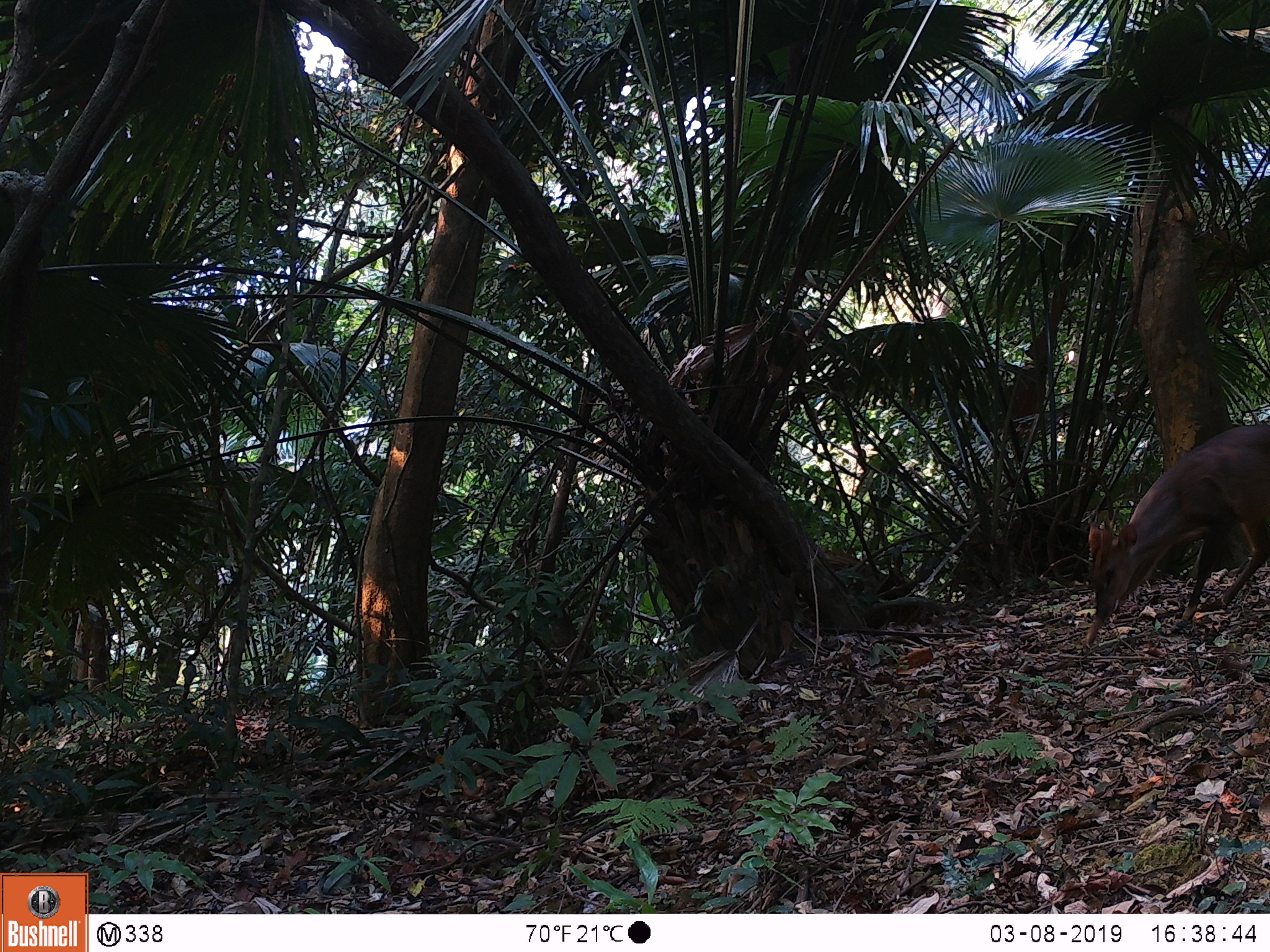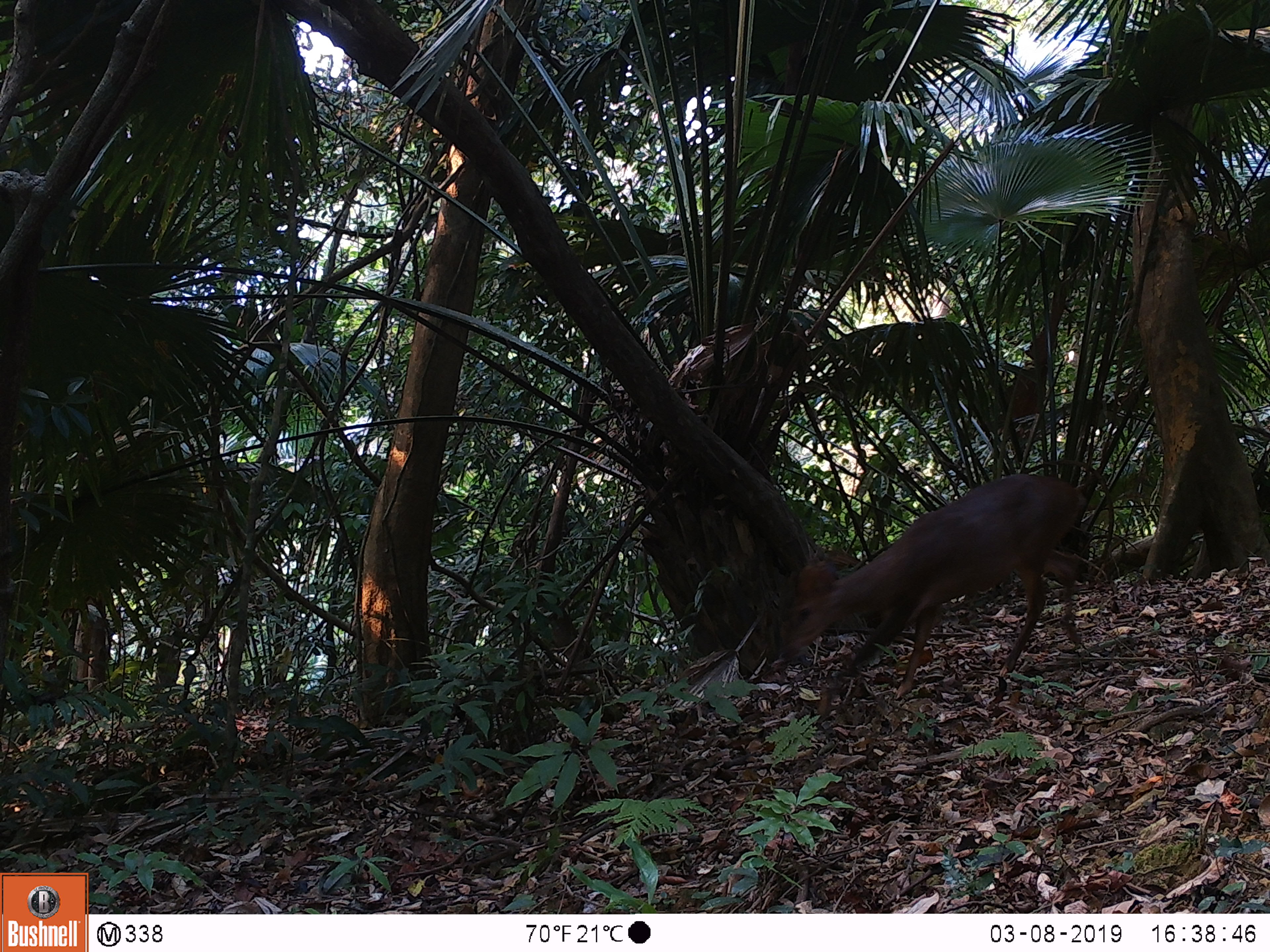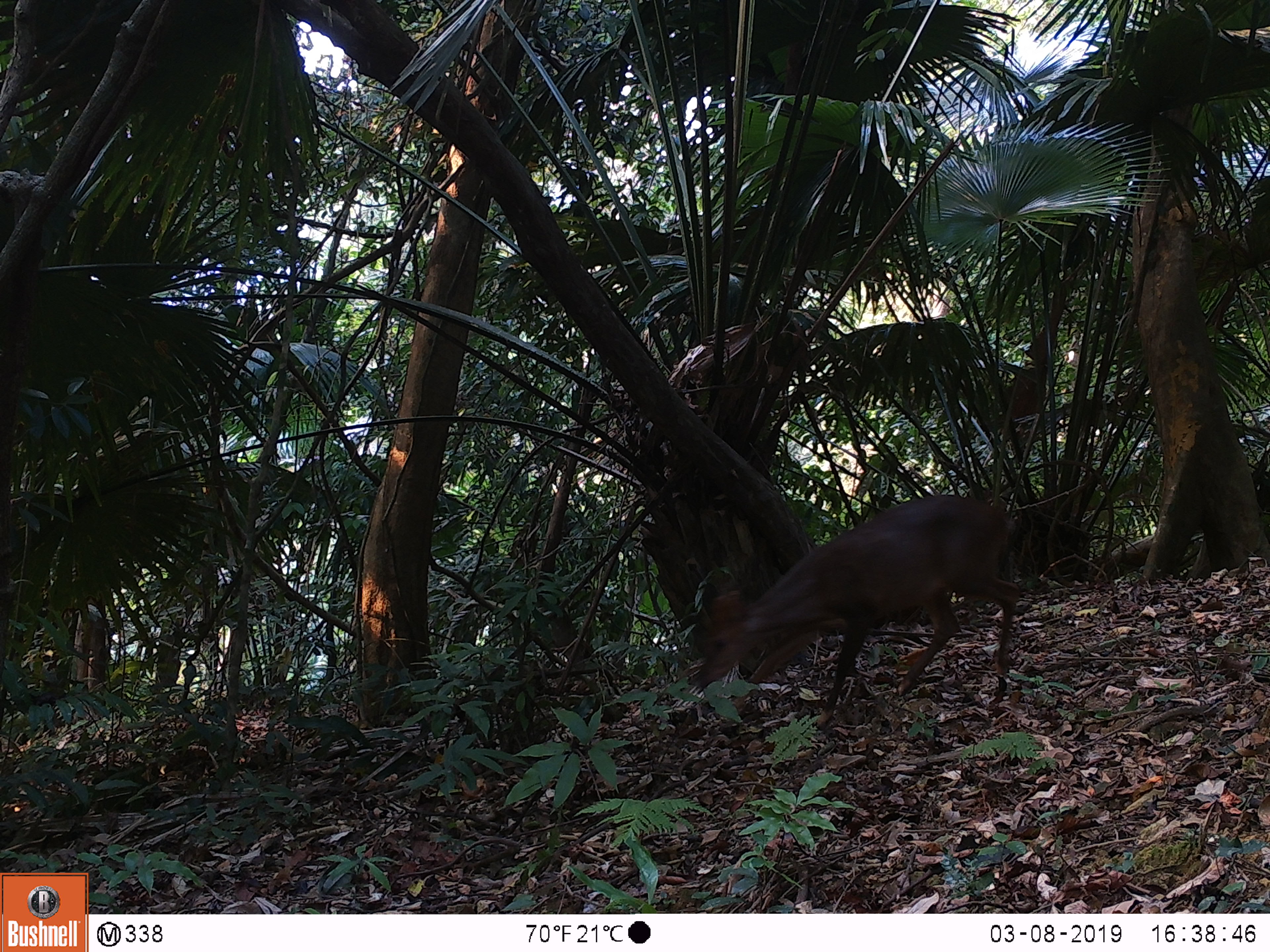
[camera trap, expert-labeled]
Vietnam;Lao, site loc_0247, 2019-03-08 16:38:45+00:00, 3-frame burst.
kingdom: Animalia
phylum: Chordata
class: Mammalia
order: Artiodactyla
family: Cervidae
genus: Muntiacus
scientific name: Muntiacus vuquangensis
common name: large-antlered muntjac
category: large antlered muntjac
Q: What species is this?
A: Large antlered muntjac (large-antlered muntjac) (Muntiacus vuquangensis).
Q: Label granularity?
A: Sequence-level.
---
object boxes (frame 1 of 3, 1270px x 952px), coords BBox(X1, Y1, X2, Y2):
large antlered muntjac: BBox(1083, 423, 1270, 648)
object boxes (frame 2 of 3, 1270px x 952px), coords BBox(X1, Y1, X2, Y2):
large antlered muntjac: BBox(781, 473, 1086, 718)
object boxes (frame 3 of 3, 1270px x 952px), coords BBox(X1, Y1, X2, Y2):
large antlered muntjac: BBox(695, 493, 1020, 729)